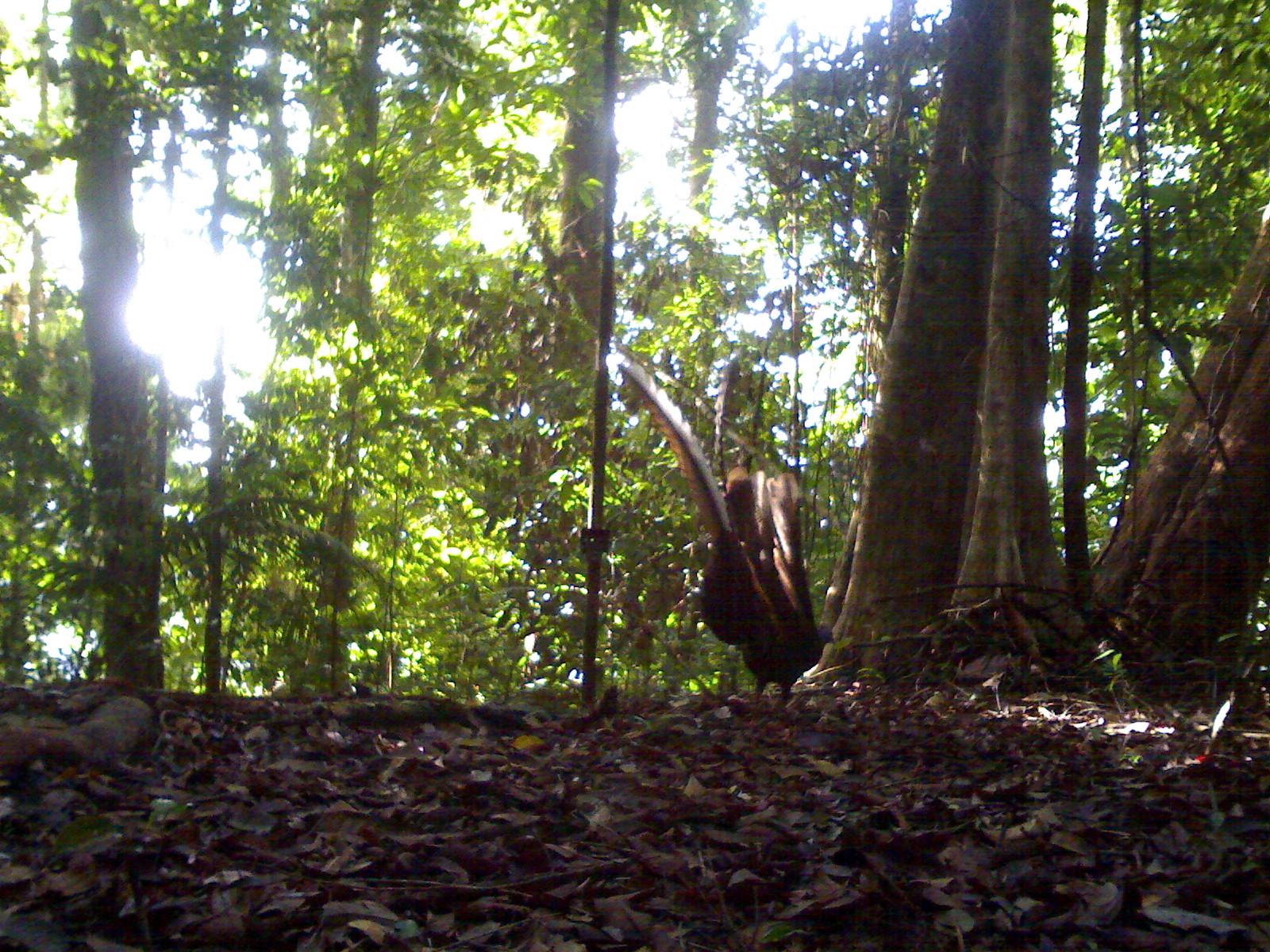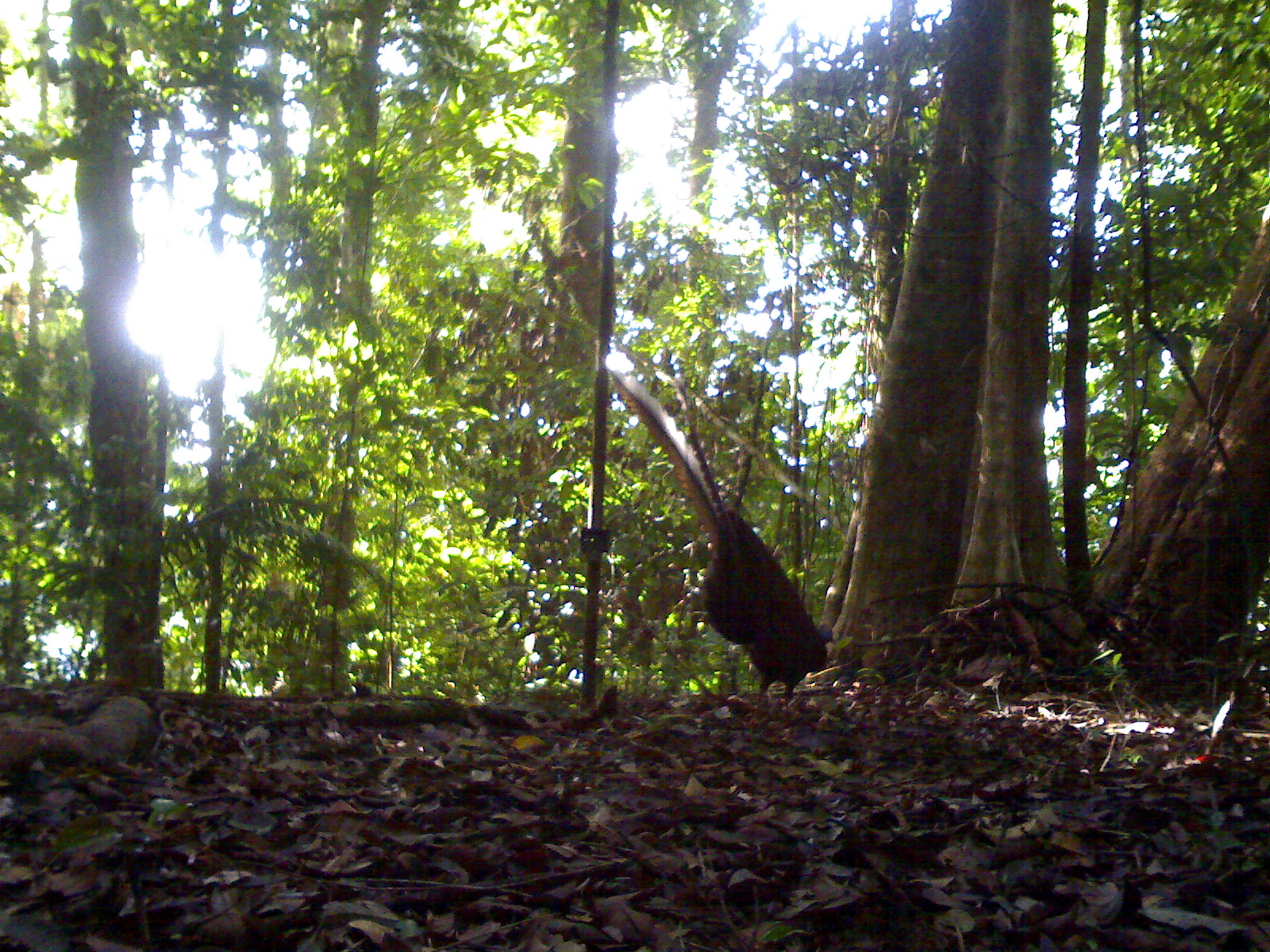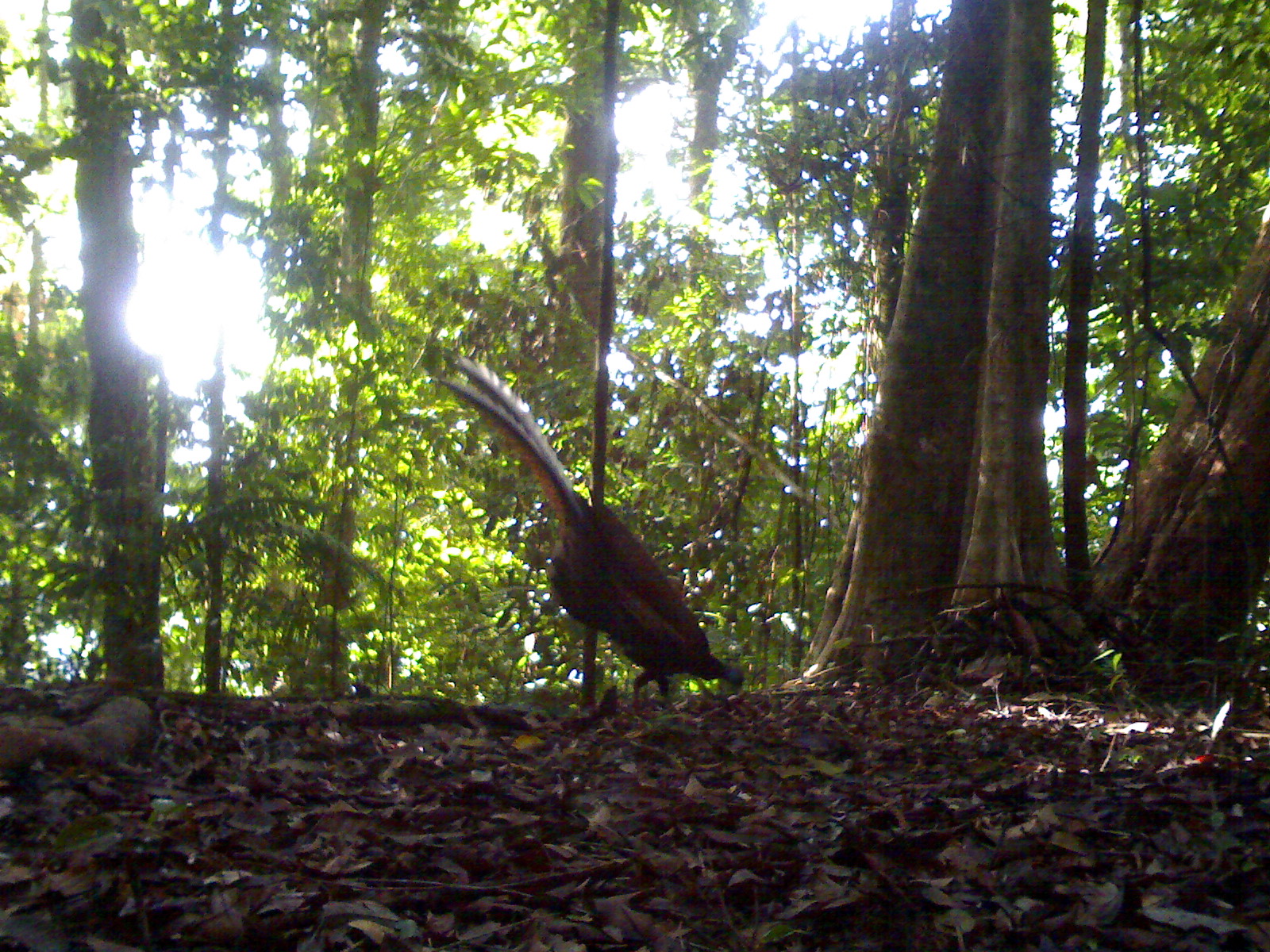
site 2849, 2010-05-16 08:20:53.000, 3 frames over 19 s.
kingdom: Animalia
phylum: Chordata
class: Aves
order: Galliformes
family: Phasianidae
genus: Argusianus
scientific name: Argusianus argus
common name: great argus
Argusianus argus (great argus), count 1.